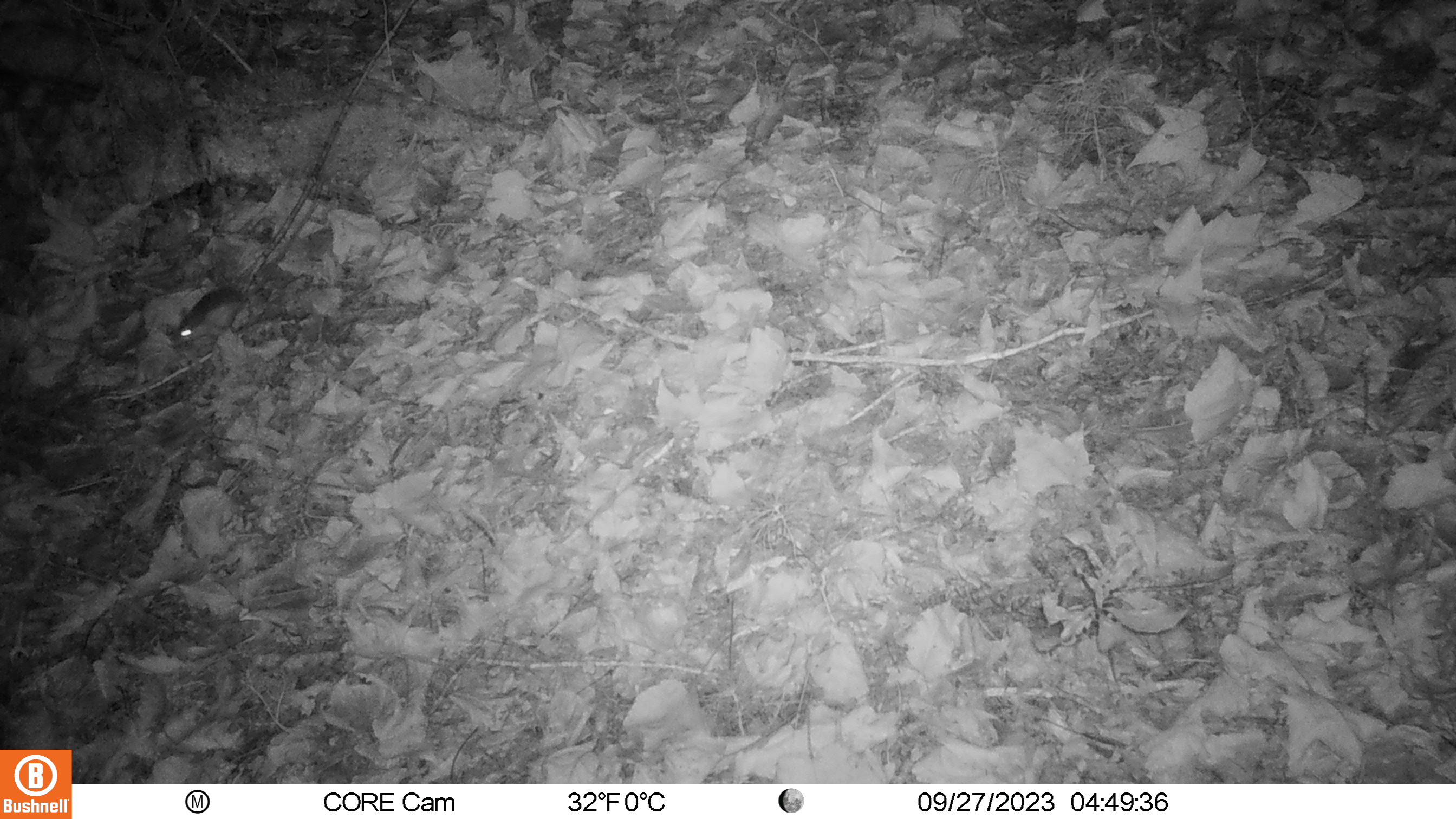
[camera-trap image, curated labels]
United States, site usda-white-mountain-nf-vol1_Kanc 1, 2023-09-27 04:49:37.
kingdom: Animalia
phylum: Chordata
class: Mammalia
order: Rodentia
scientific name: Rodentia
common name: mouse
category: mouse sp.